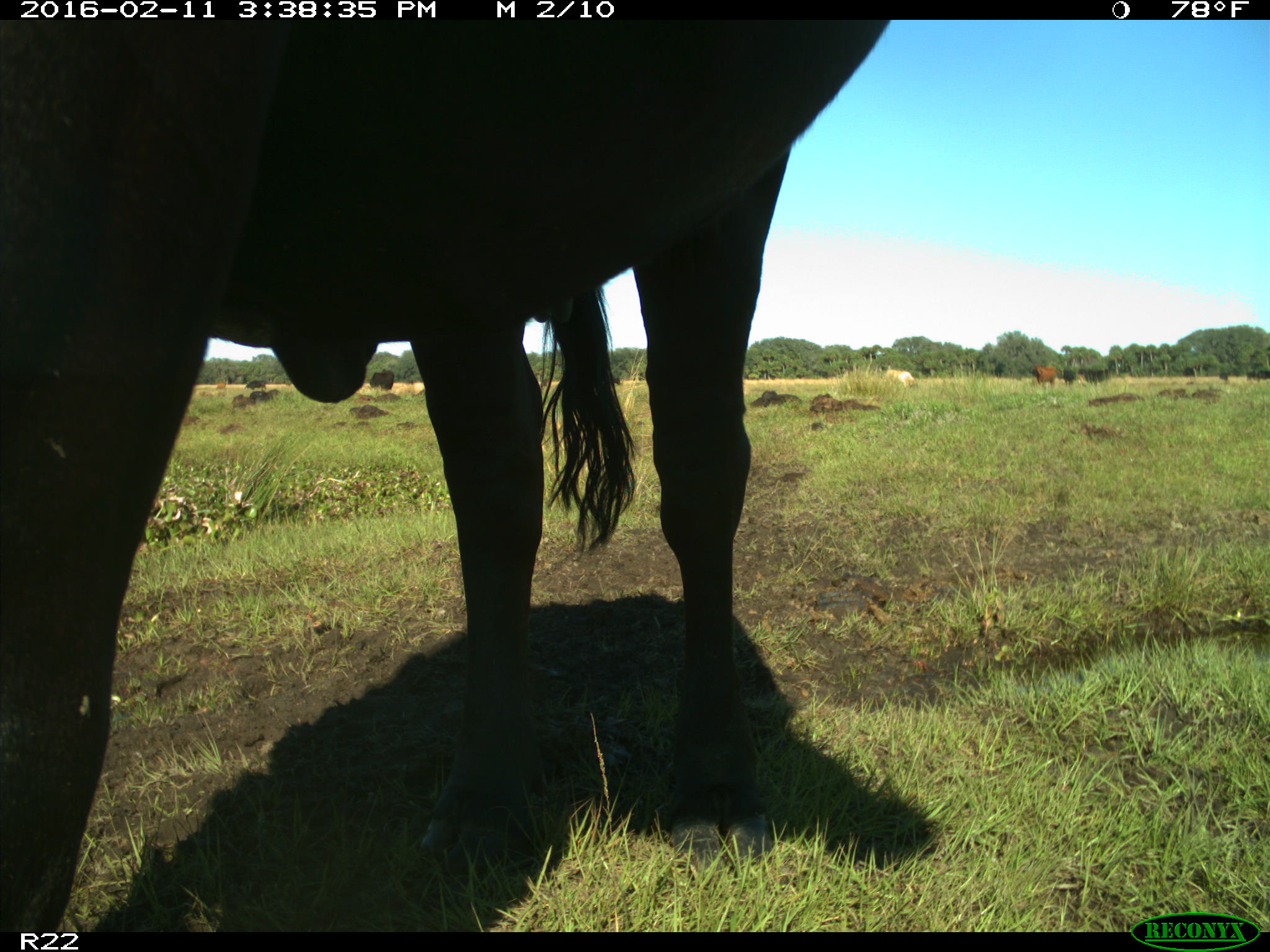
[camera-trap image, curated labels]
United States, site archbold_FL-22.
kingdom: Animalia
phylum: Chordata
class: Mammalia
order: Artiodactyla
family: Bovidae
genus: Bos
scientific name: Bos taurus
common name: domestic cow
Bos taurus (domestic cow).